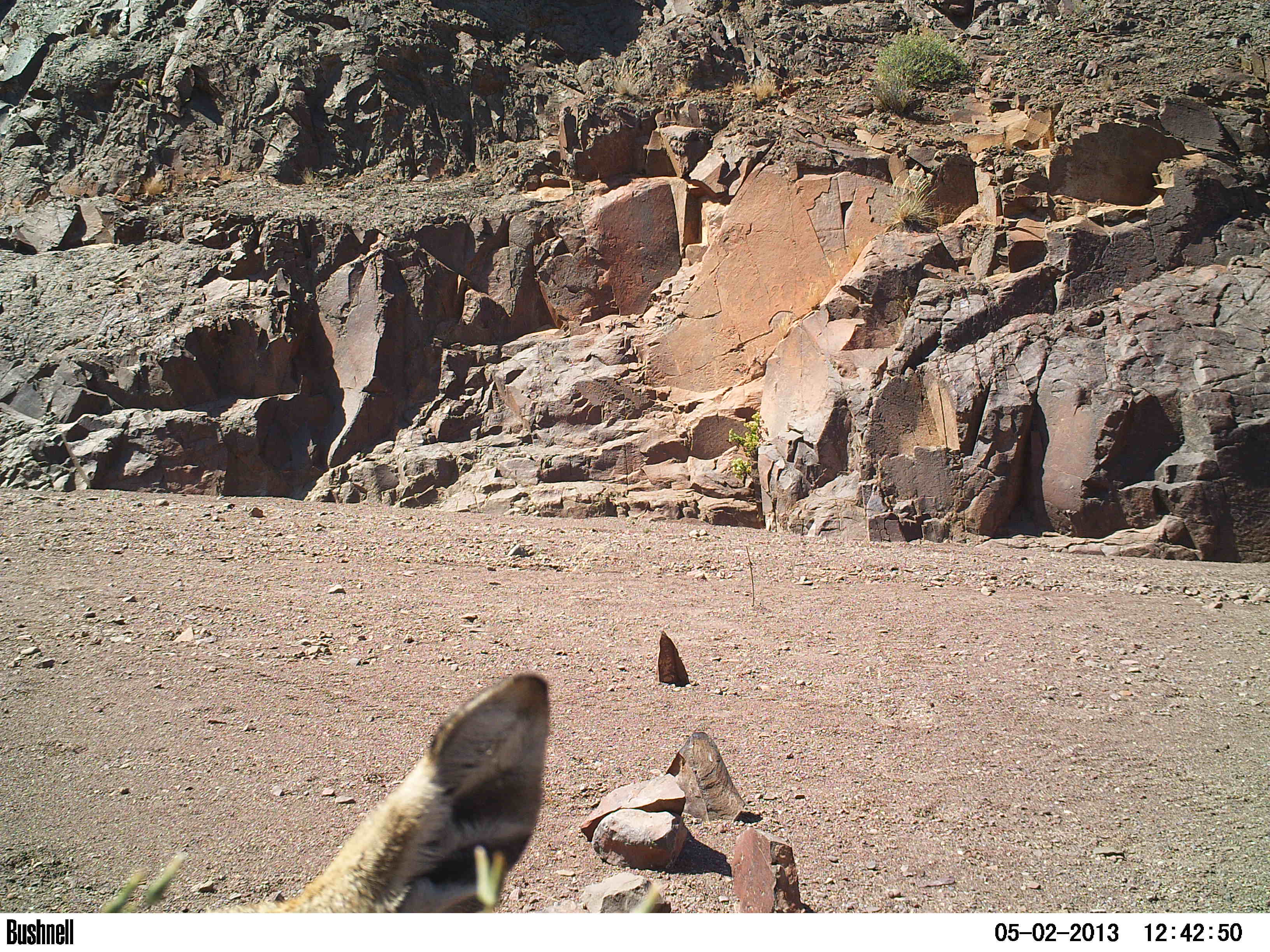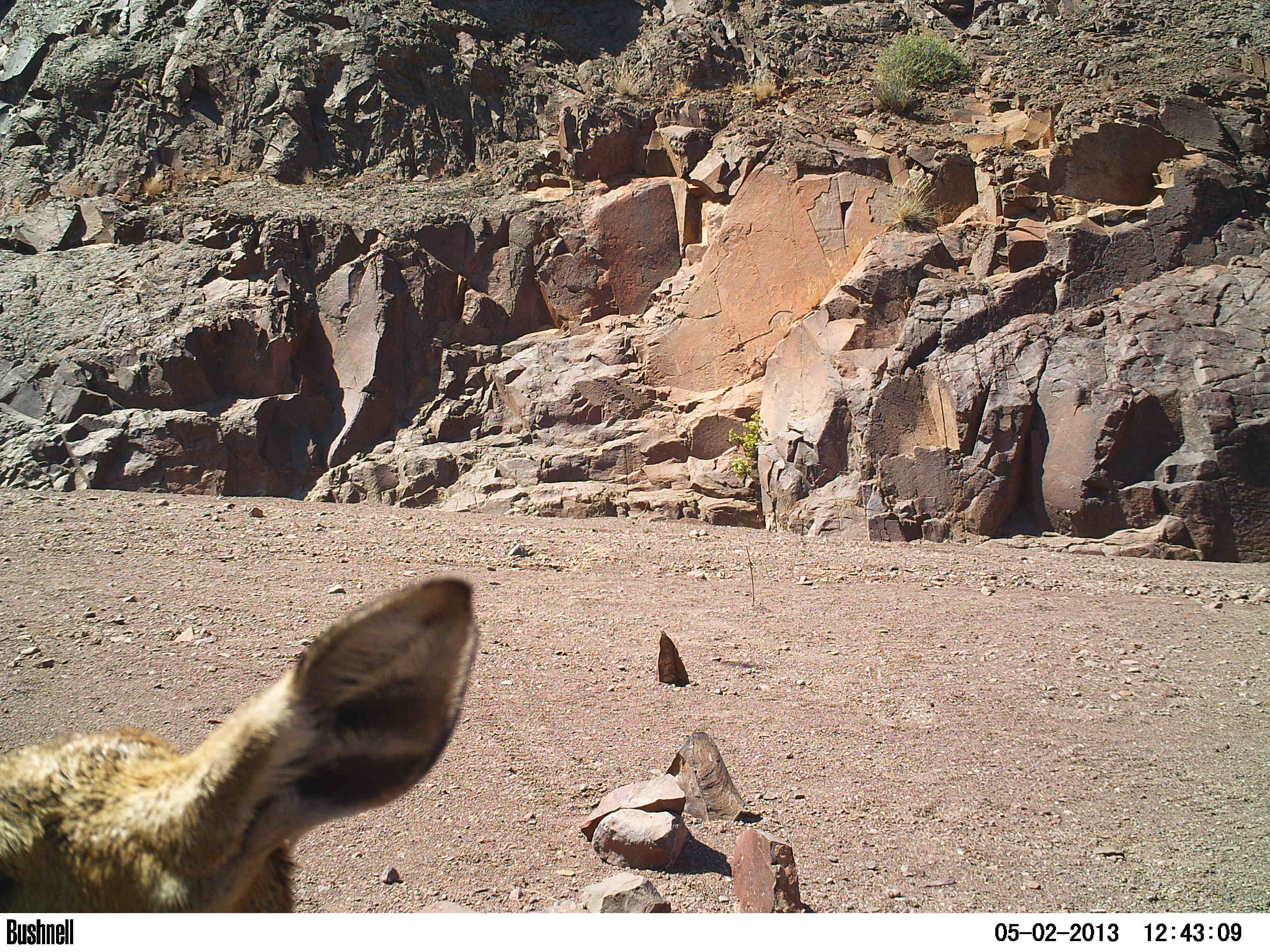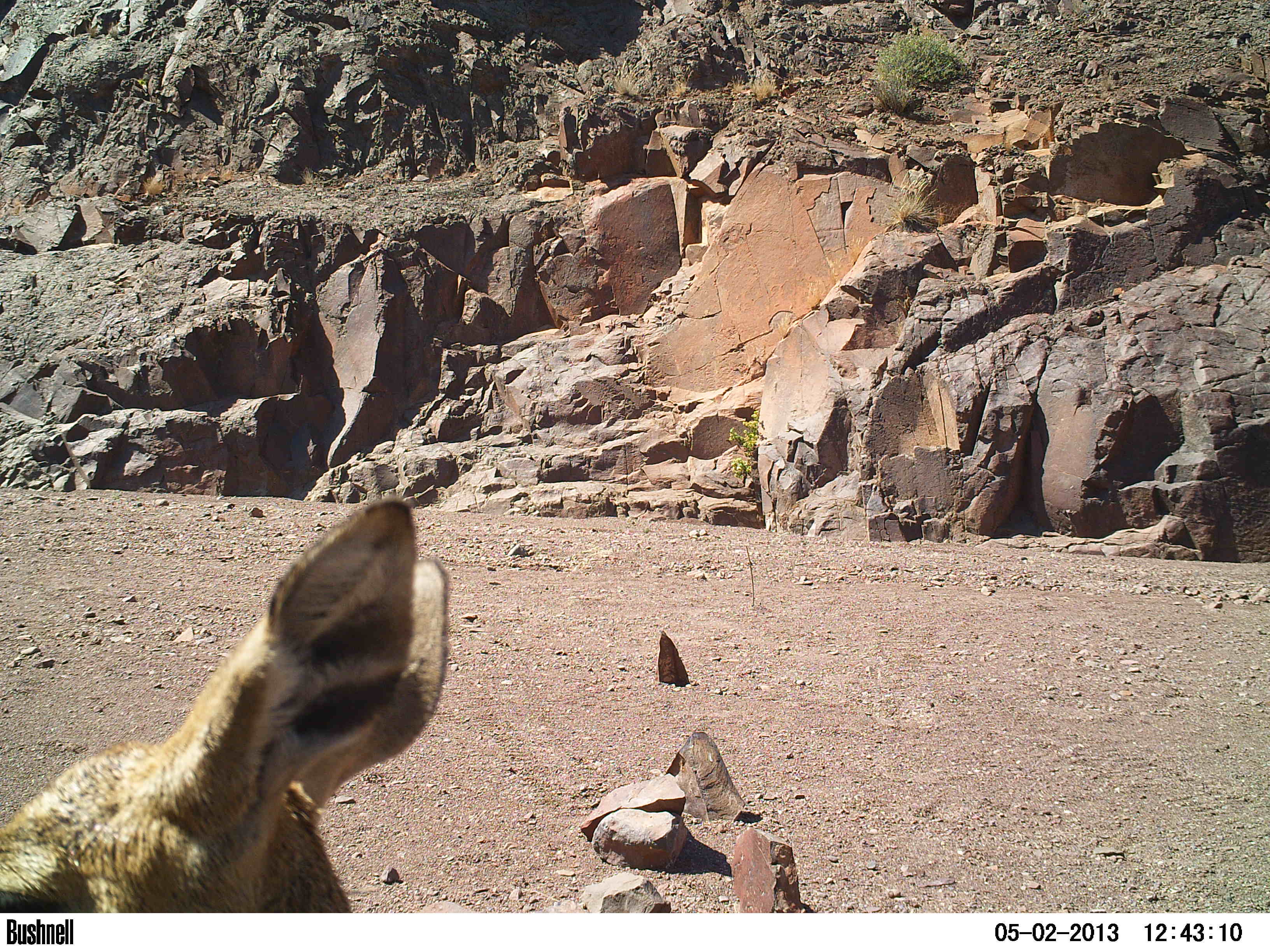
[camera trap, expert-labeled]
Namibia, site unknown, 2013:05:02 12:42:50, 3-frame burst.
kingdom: Animalia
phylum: Chordata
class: Mammalia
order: Artiodactyla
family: Bovidae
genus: Oryx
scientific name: Oryx gazella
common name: gemsbok